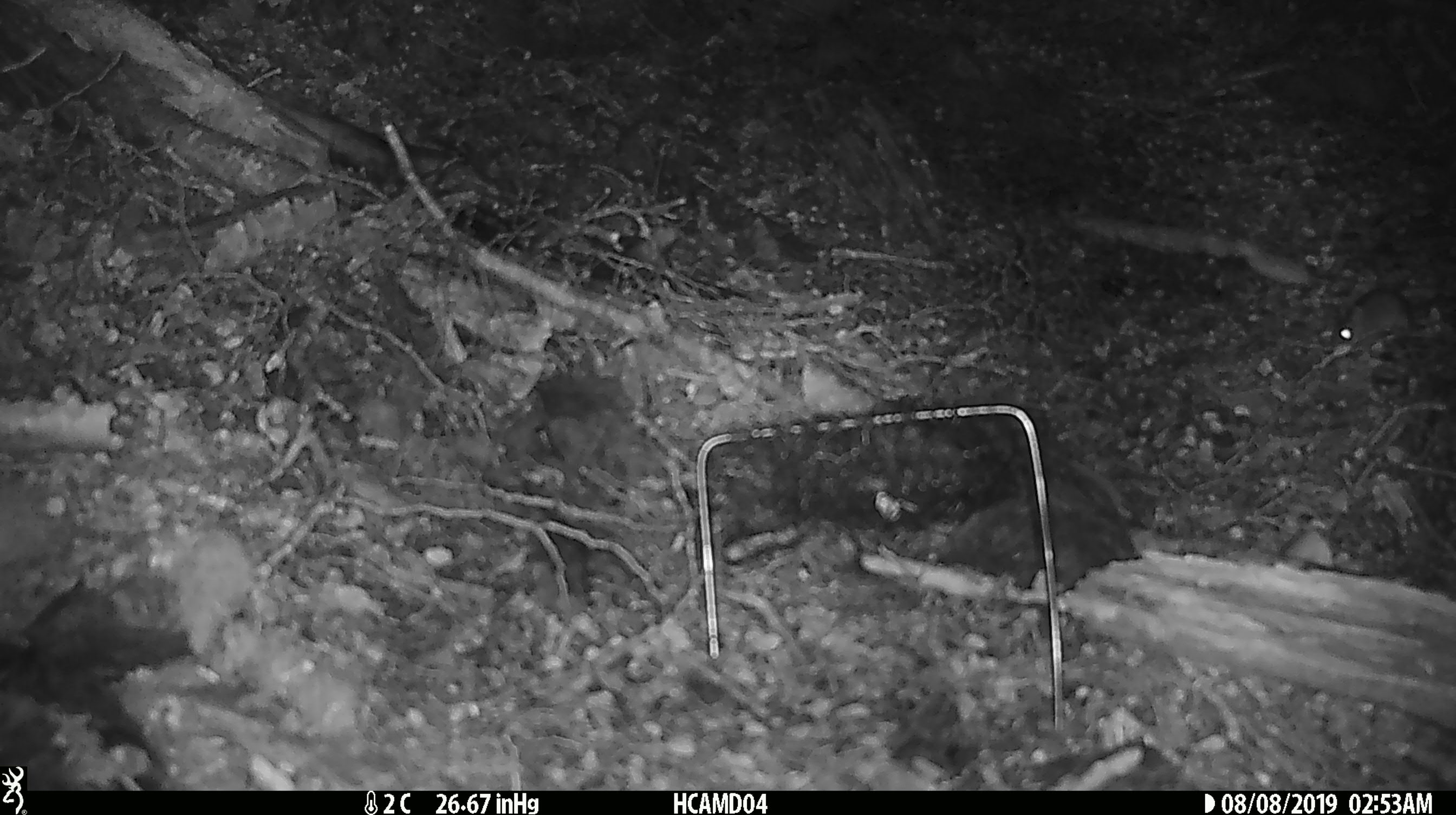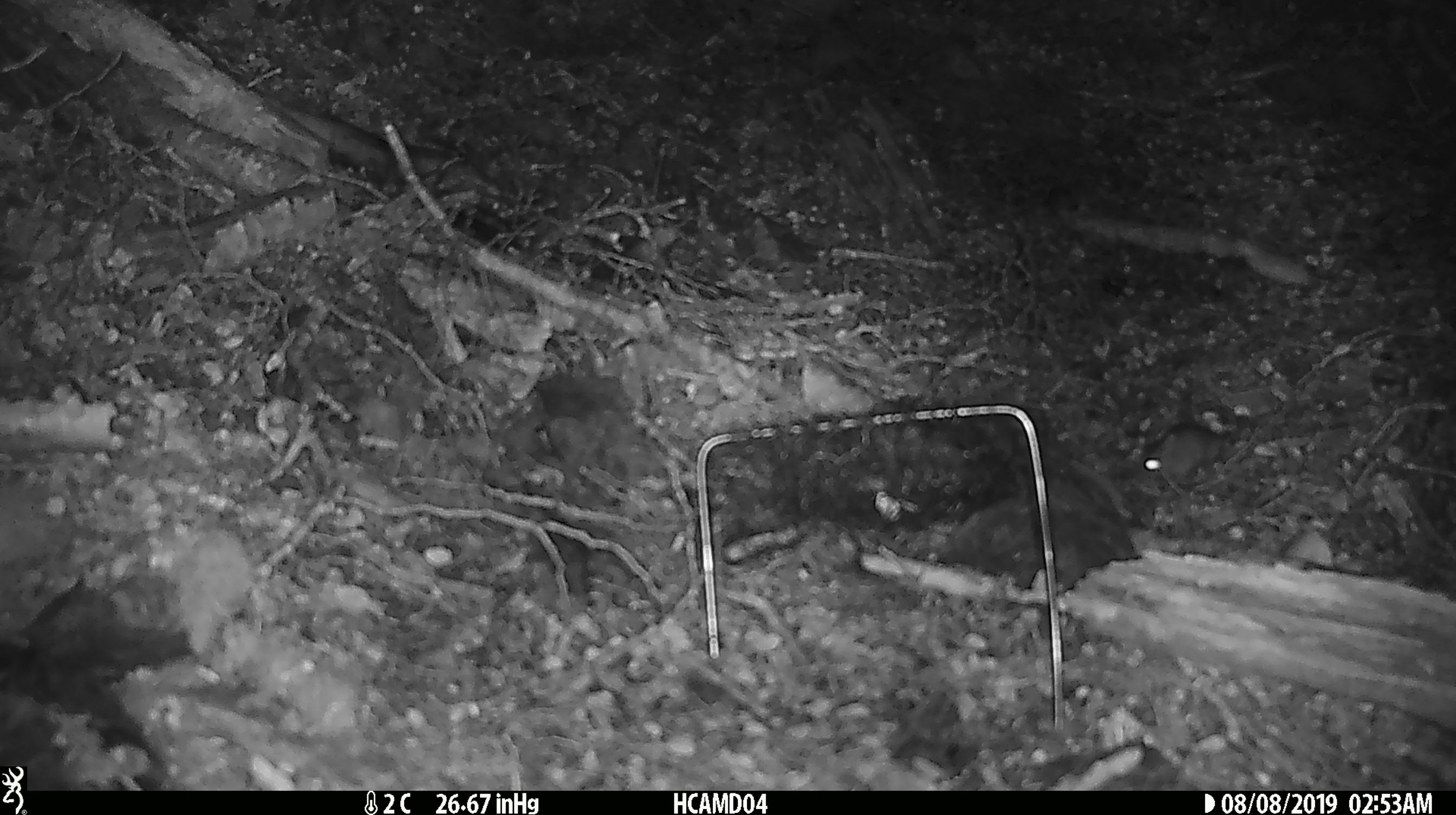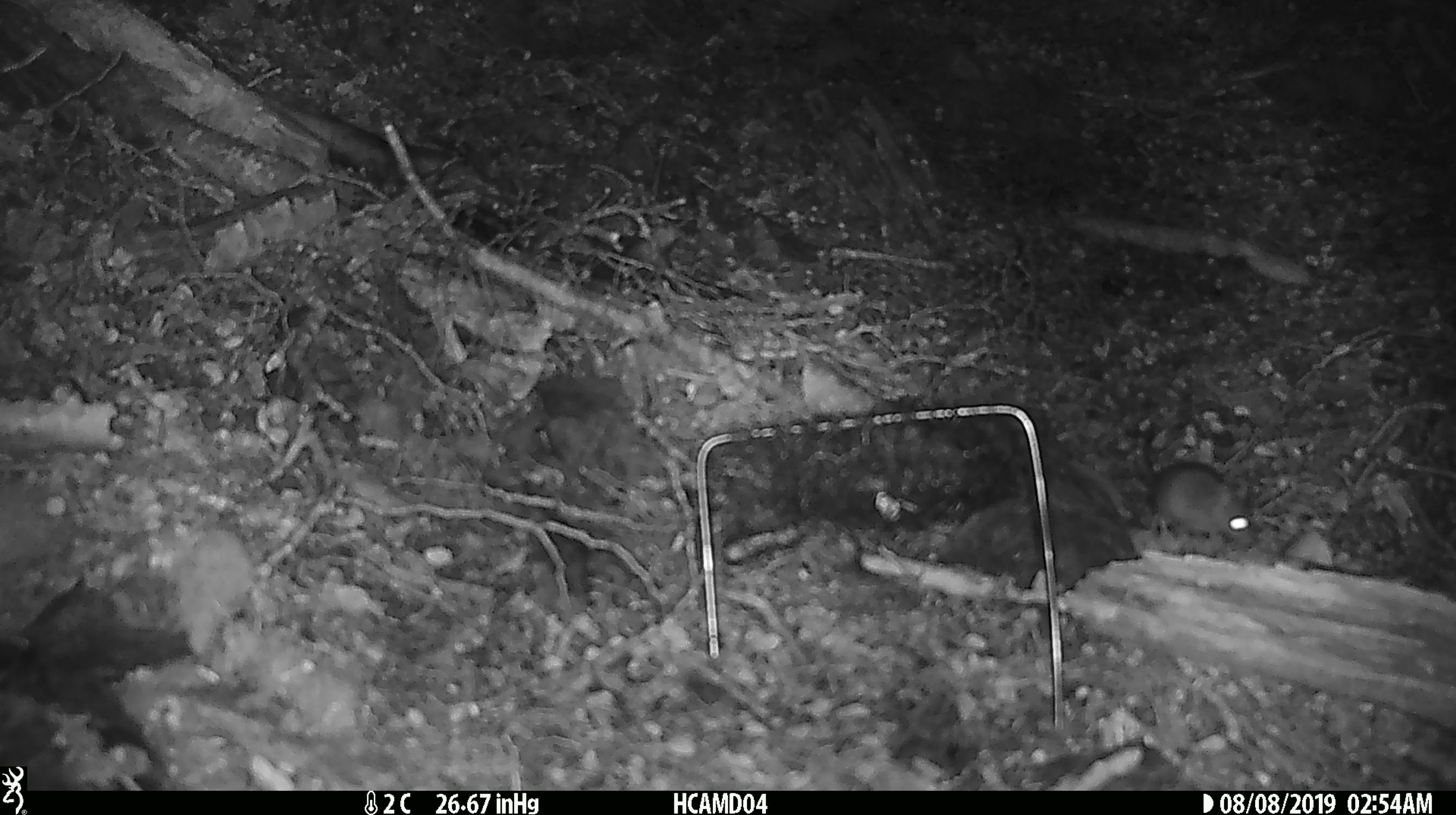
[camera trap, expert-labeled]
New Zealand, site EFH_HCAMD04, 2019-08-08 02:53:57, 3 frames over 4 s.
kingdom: Animalia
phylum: Chordata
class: Mammalia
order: Rodentia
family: Muridae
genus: Mus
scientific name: Mus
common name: mouse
Mouse (Mus).